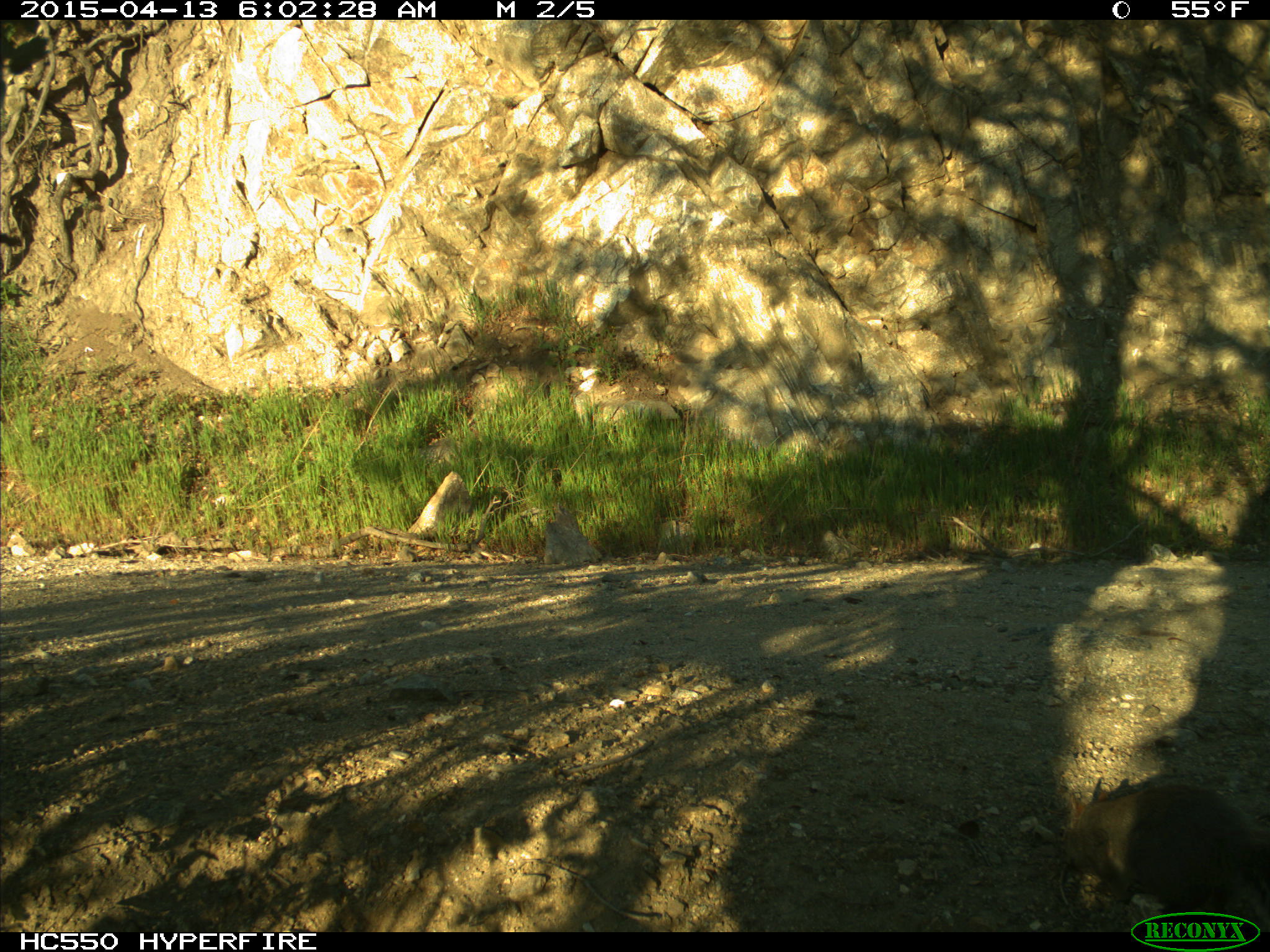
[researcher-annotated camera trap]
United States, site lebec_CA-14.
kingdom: Animalia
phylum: Chordata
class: Mammalia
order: Rodentia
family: Sciuridae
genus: Sciurus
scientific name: Sciurus carolinensis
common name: eastern gray squirrel